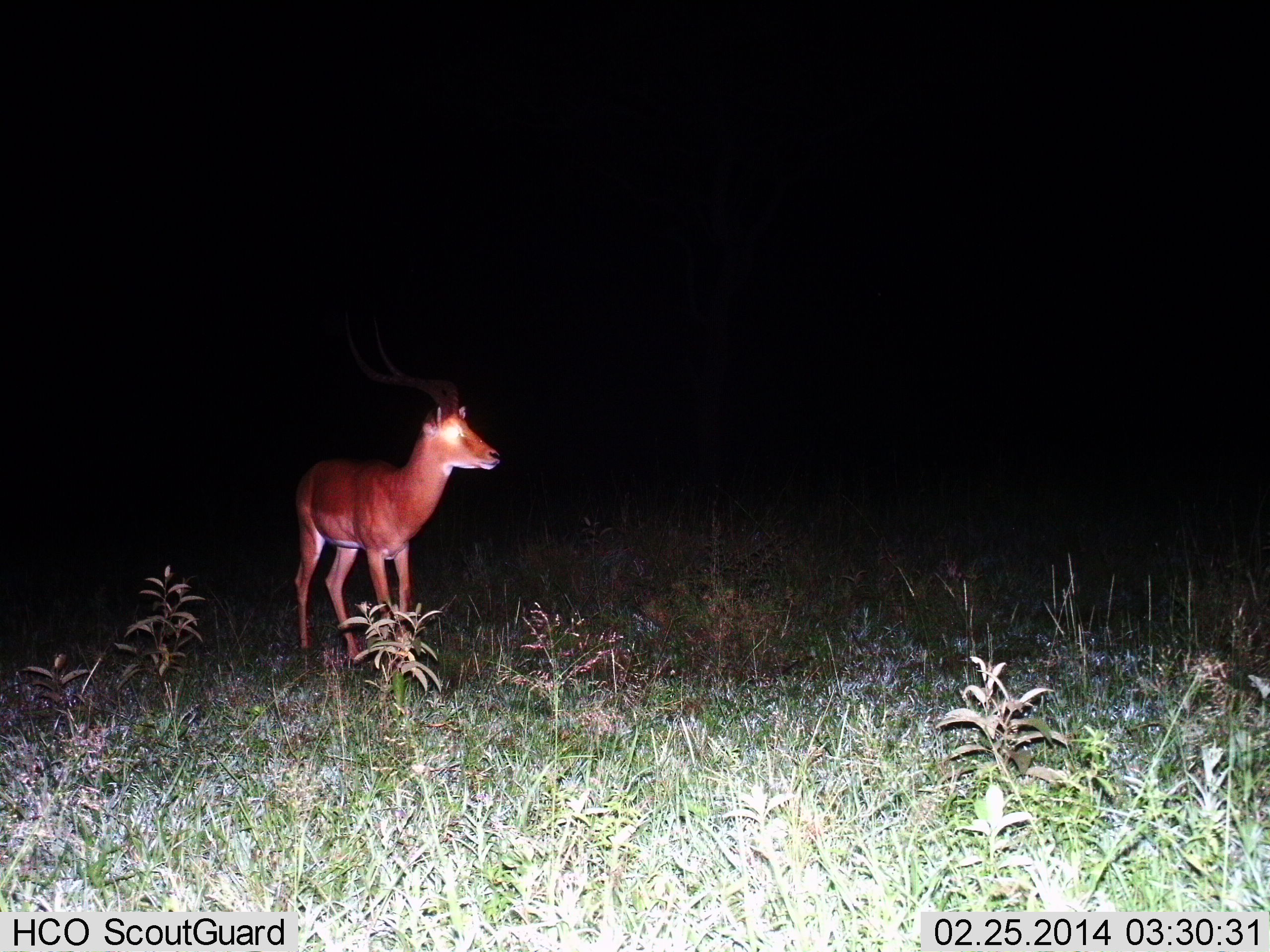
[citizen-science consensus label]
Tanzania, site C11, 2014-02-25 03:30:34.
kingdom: Animalia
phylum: Chordata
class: Mammalia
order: Artiodactyla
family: Bovidae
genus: Aepyceros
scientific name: Aepyceros melampus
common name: impala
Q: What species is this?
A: Impala (Aepyceros melampus).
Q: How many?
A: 1.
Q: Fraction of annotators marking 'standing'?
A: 100%.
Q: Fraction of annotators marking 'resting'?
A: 0%.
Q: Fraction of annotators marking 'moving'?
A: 0%.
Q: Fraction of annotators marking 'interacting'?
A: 0%.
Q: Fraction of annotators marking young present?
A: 0%.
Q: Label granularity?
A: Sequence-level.